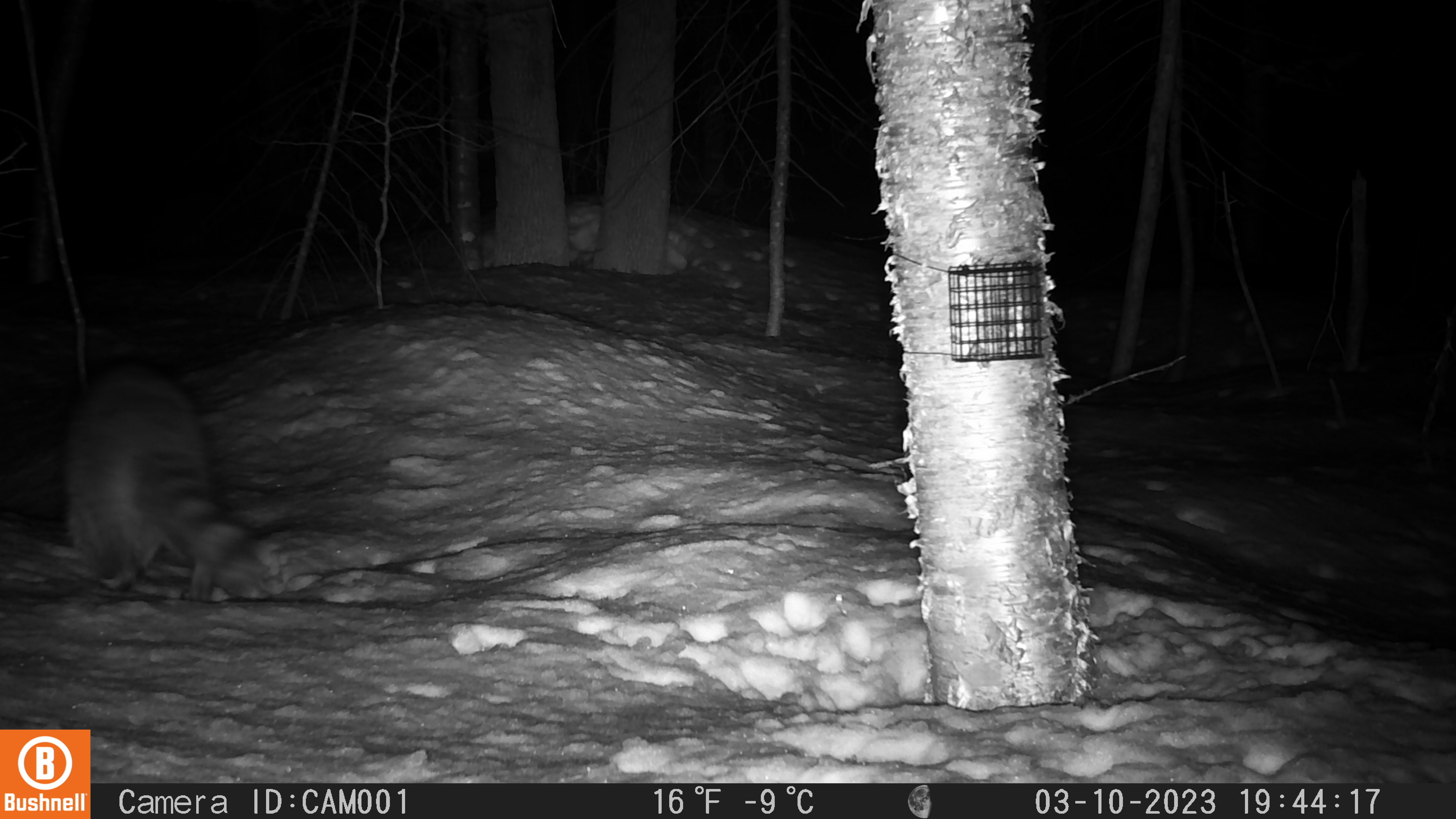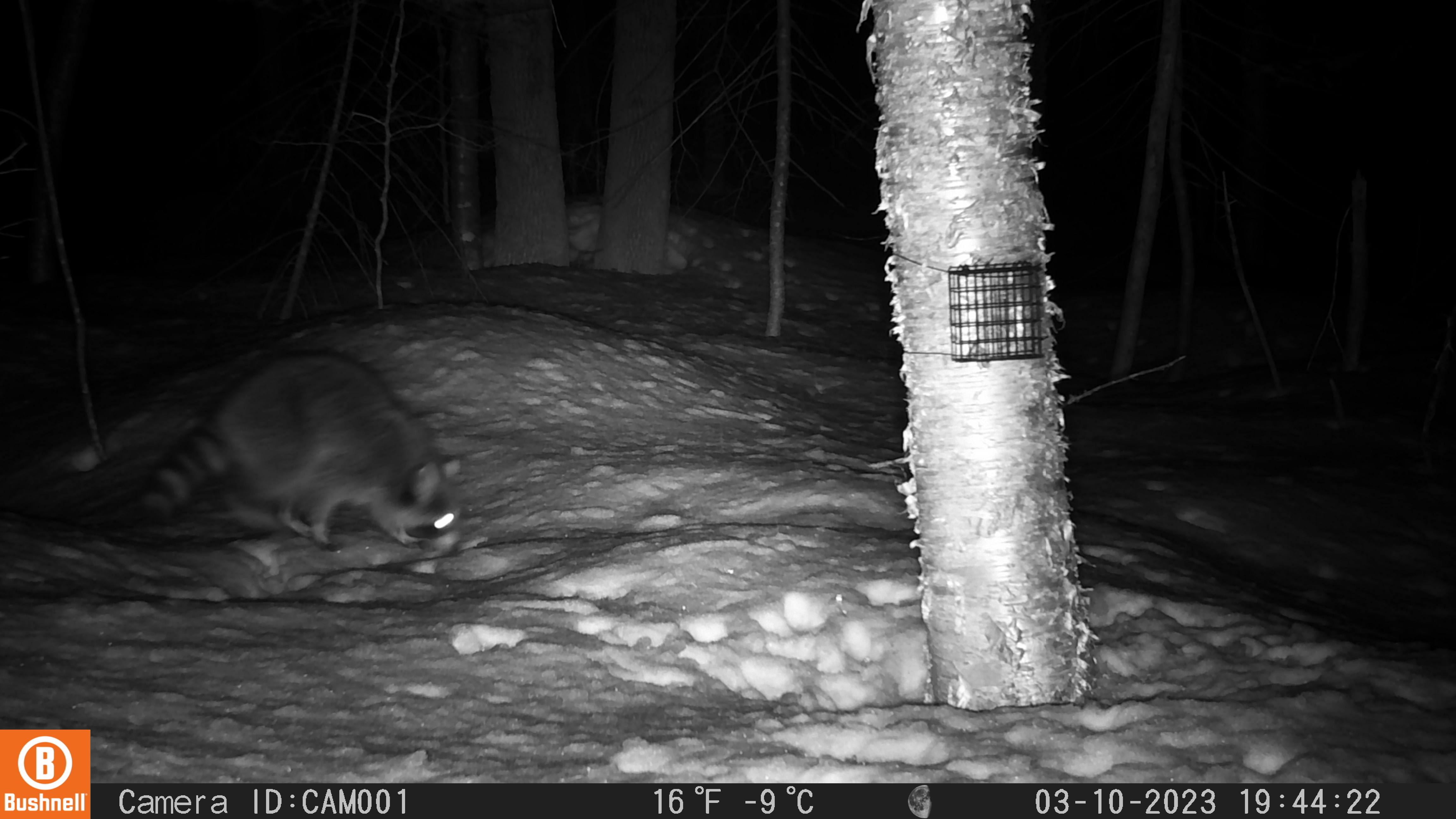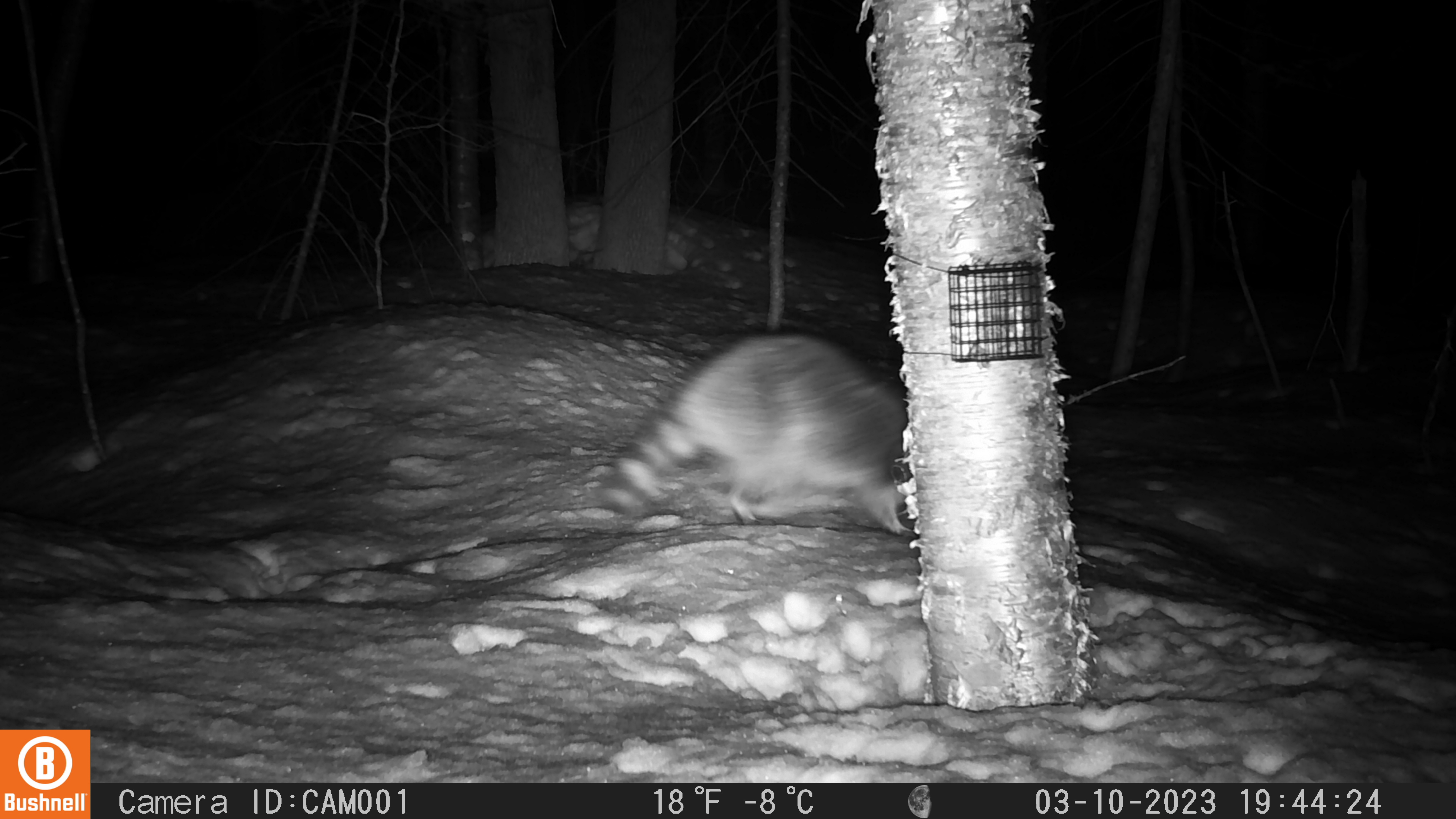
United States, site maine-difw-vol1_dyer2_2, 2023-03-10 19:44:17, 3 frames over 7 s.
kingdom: Animalia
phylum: Chordata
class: Mammalia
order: Carnivora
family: Procyonidae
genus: Procyon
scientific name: Procyon lotor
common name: raccoon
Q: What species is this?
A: Raccoon (Procyon lotor).